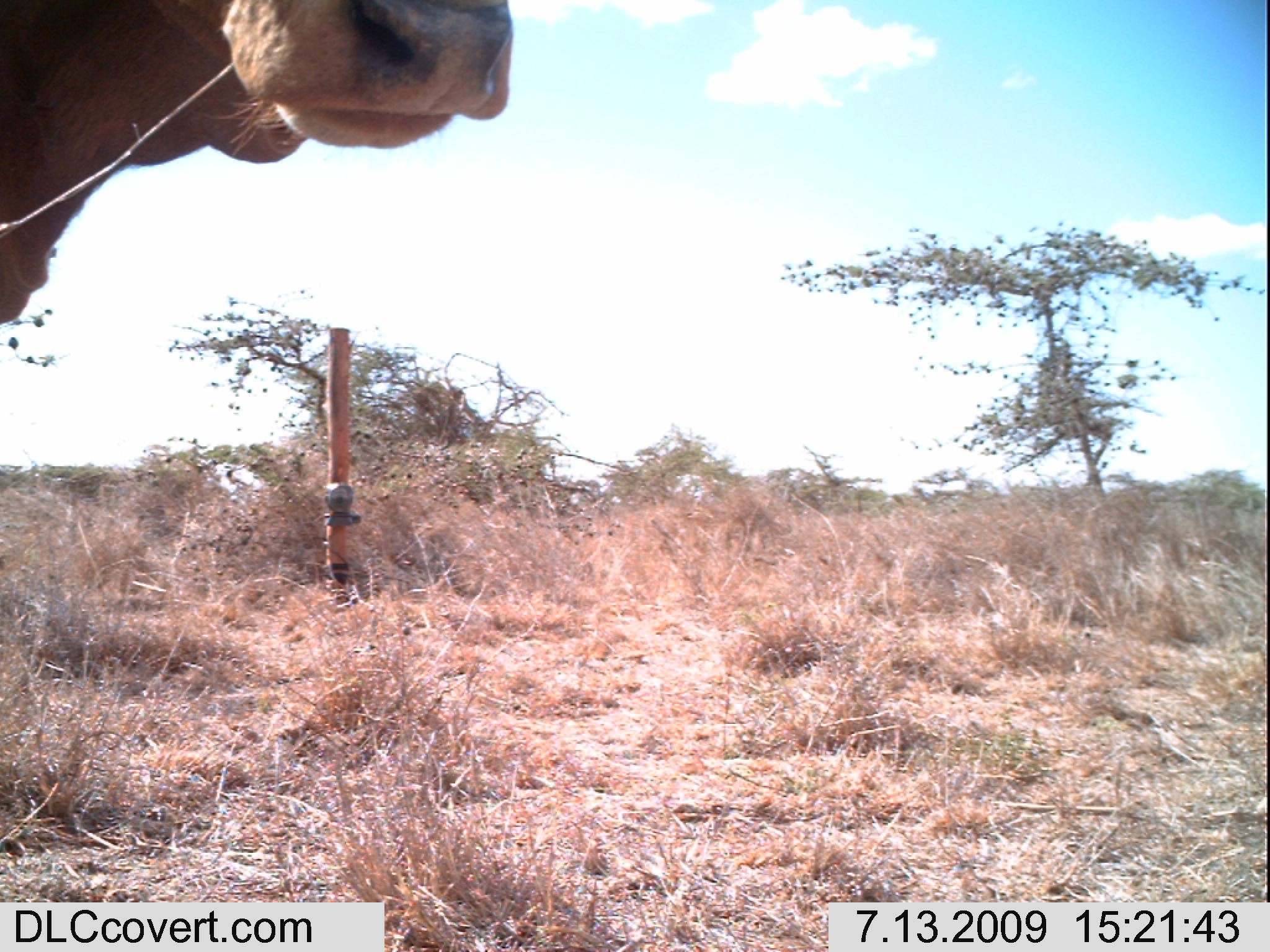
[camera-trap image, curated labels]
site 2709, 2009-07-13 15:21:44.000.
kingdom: Animalia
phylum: Chordata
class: Mammalia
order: Artiodactyla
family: Bovidae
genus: Bos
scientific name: Bos taurus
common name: domestic cattle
Bos taurus (domestic cattle), count 1.